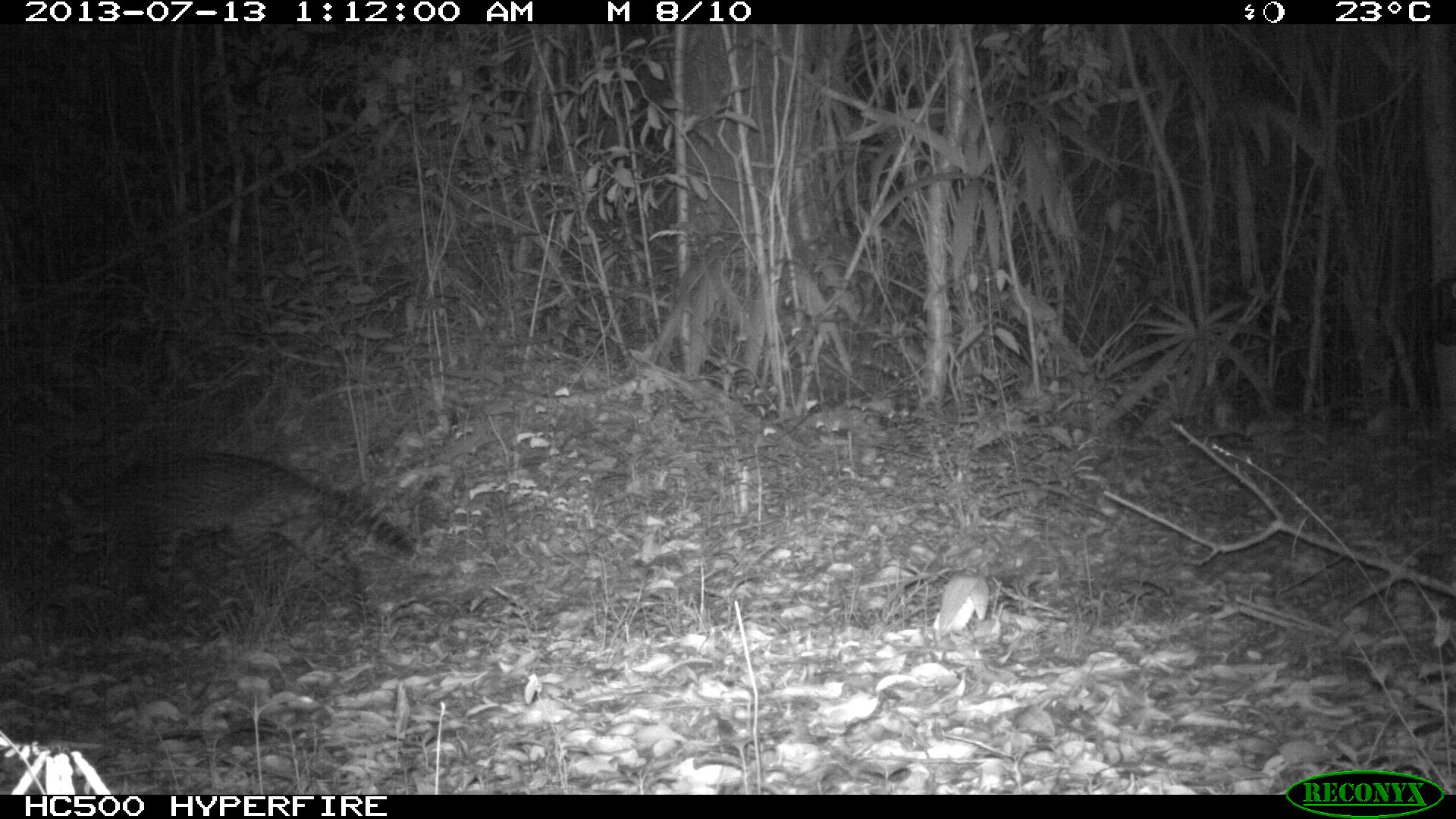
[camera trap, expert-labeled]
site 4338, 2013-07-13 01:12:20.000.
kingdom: Animalia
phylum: Chordata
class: Mammalia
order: Carnivora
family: Felidae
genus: Leopardus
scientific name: Leopardus pardalis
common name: ocelot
Leopardus pardalis (ocelot), count 1, sex male.